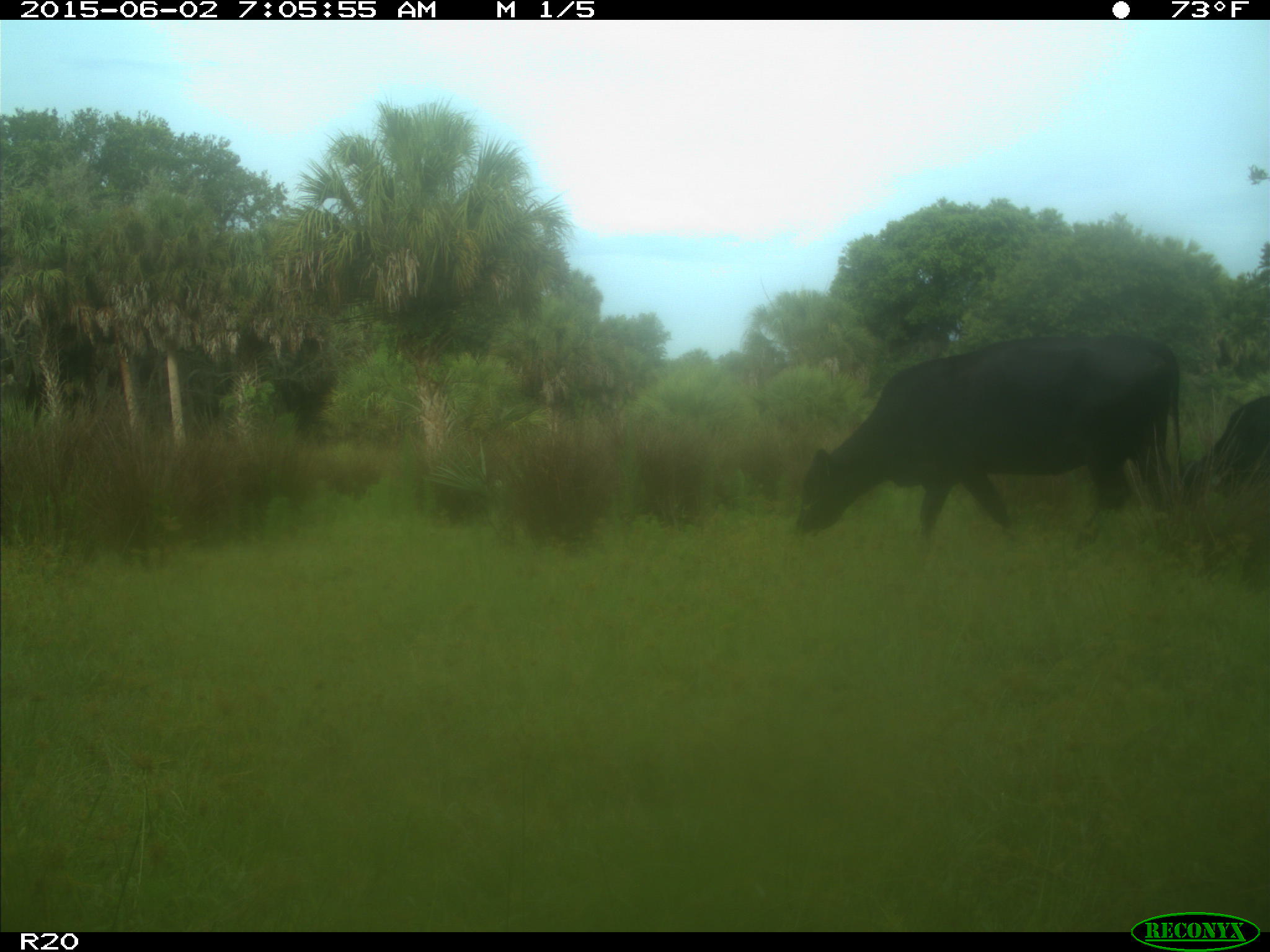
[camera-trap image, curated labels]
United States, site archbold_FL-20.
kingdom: Animalia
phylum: Chordata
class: Mammalia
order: Artiodactyla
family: Bovidae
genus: Bos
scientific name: Bos taurus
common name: domestic cow